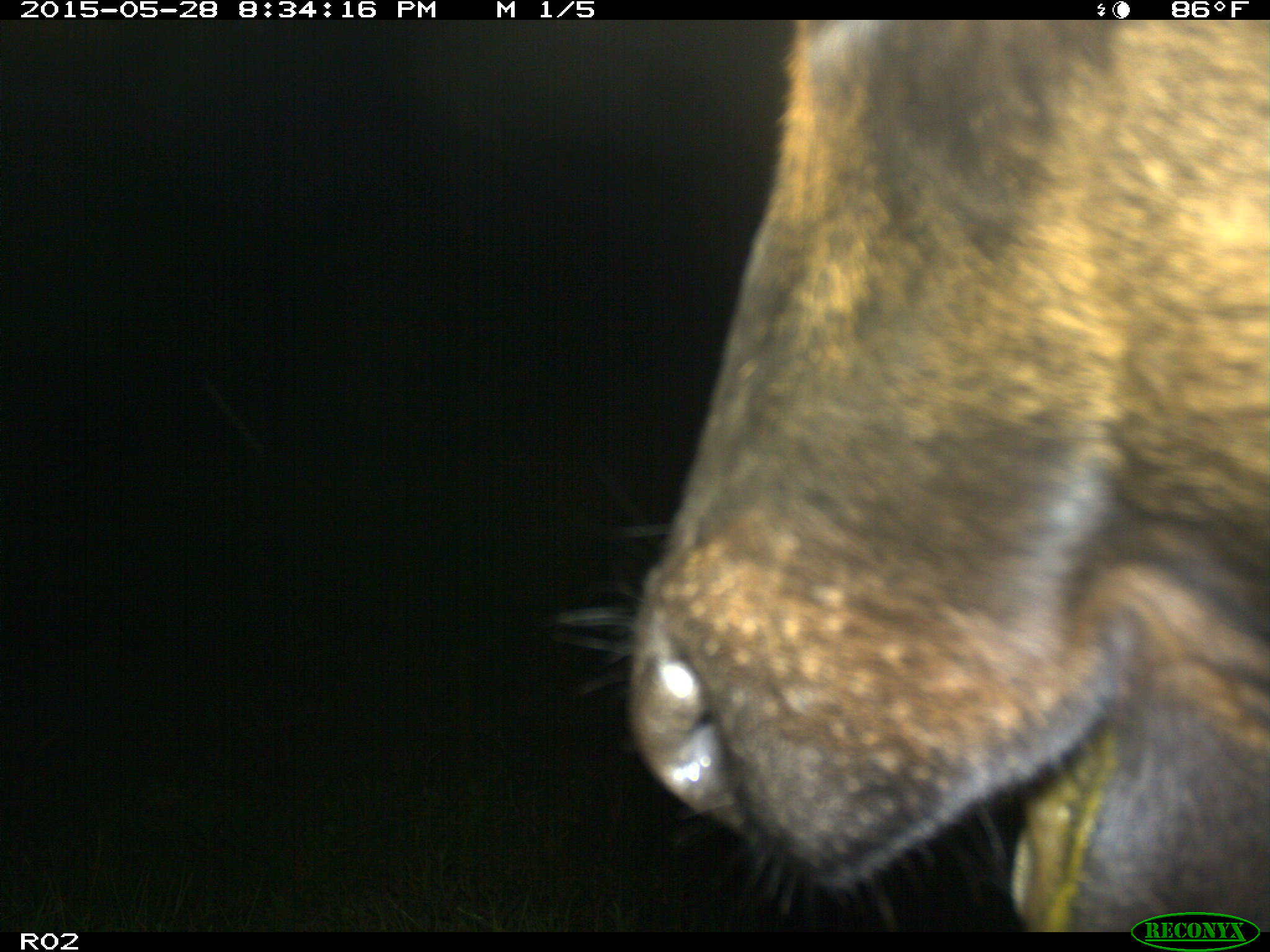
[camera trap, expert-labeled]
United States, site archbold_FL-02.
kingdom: Animalia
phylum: Chordata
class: Mammalia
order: Artiodactyla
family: Bovidae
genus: Bos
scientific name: Bos taurus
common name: domestic cow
Bos taurus (domestic cow).